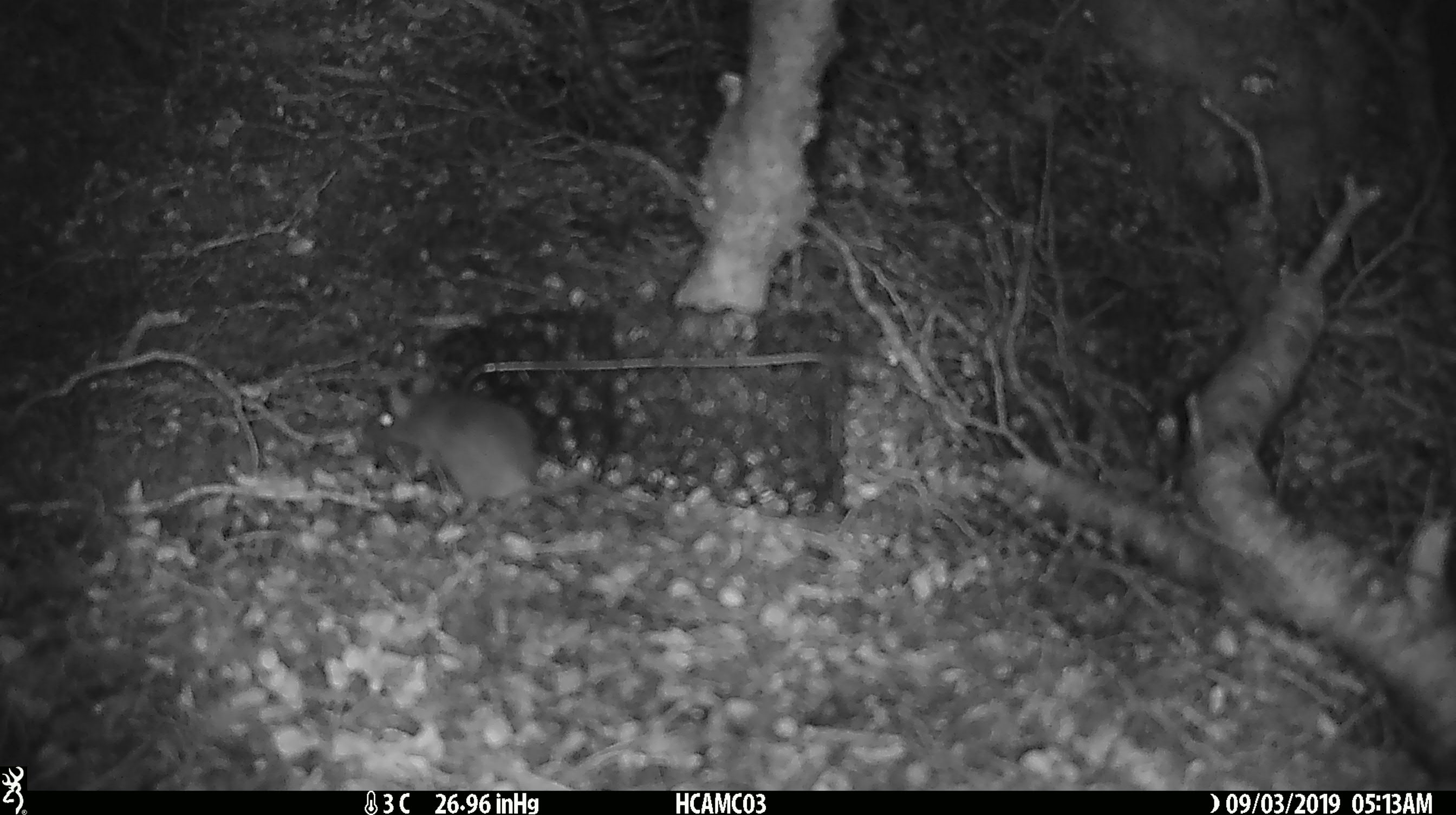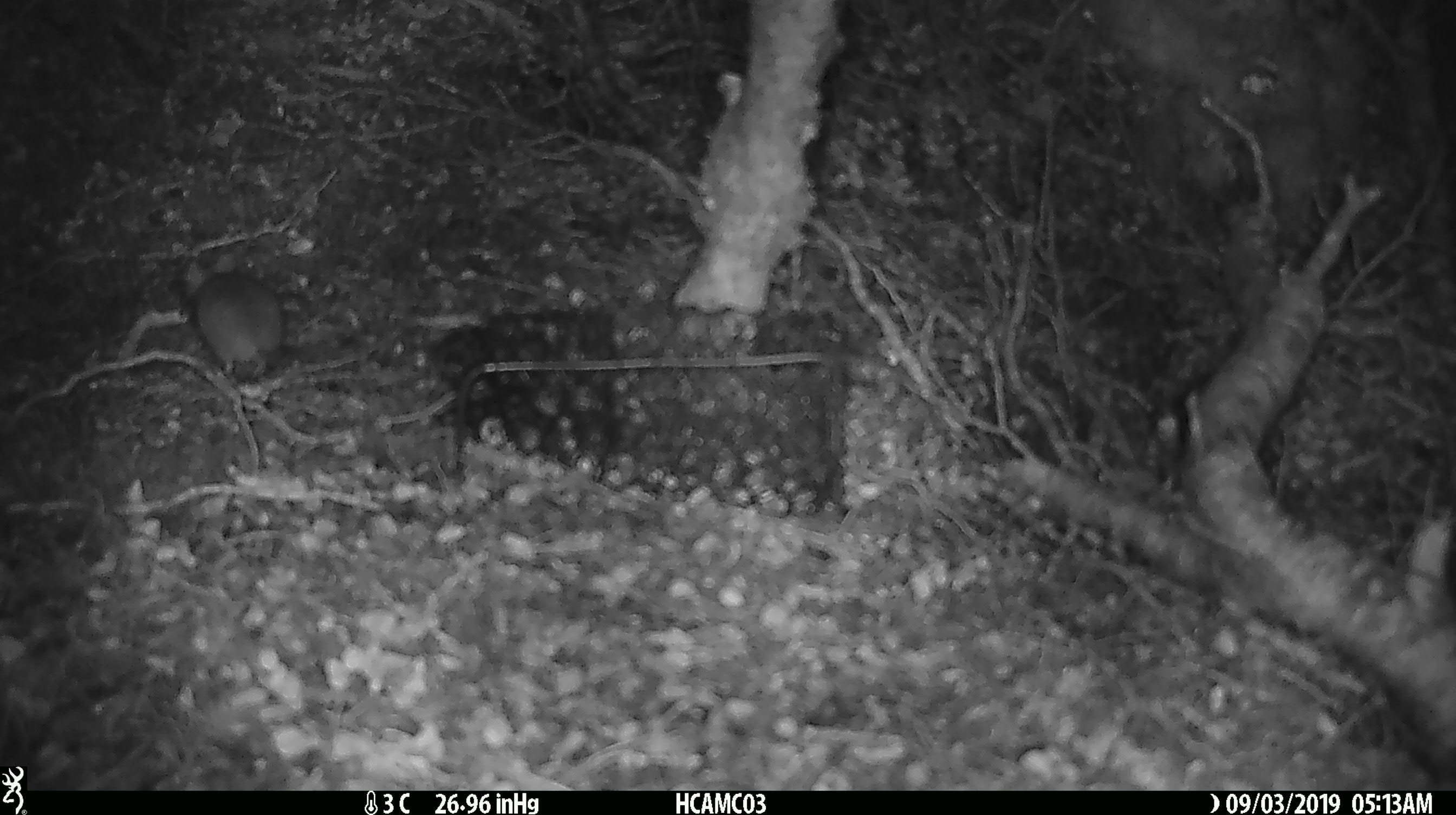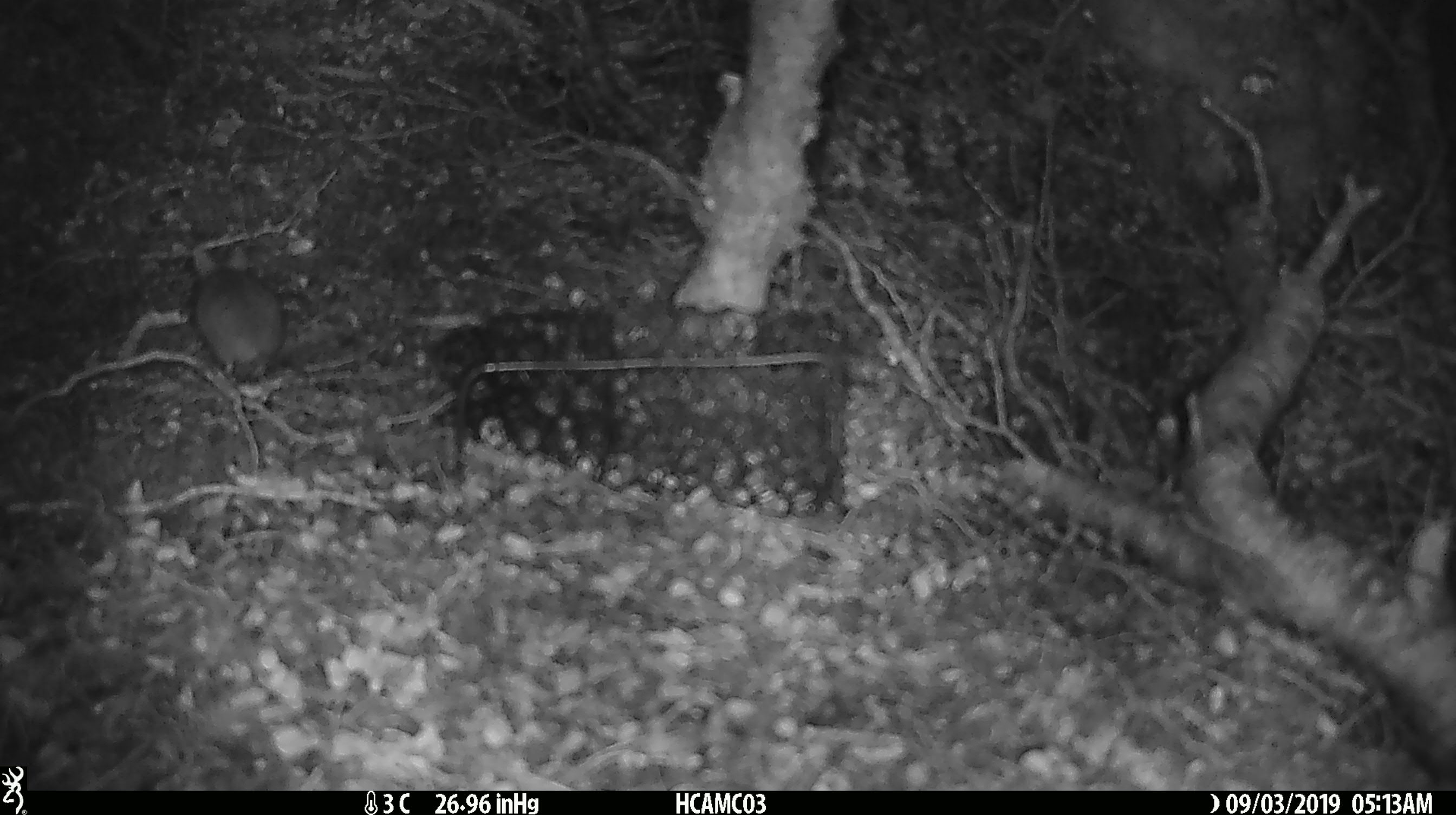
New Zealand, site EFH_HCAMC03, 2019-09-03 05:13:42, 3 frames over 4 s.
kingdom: Animalia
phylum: Chordata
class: Mammalia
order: Rodentia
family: Muridae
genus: Mus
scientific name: Mus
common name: mouse